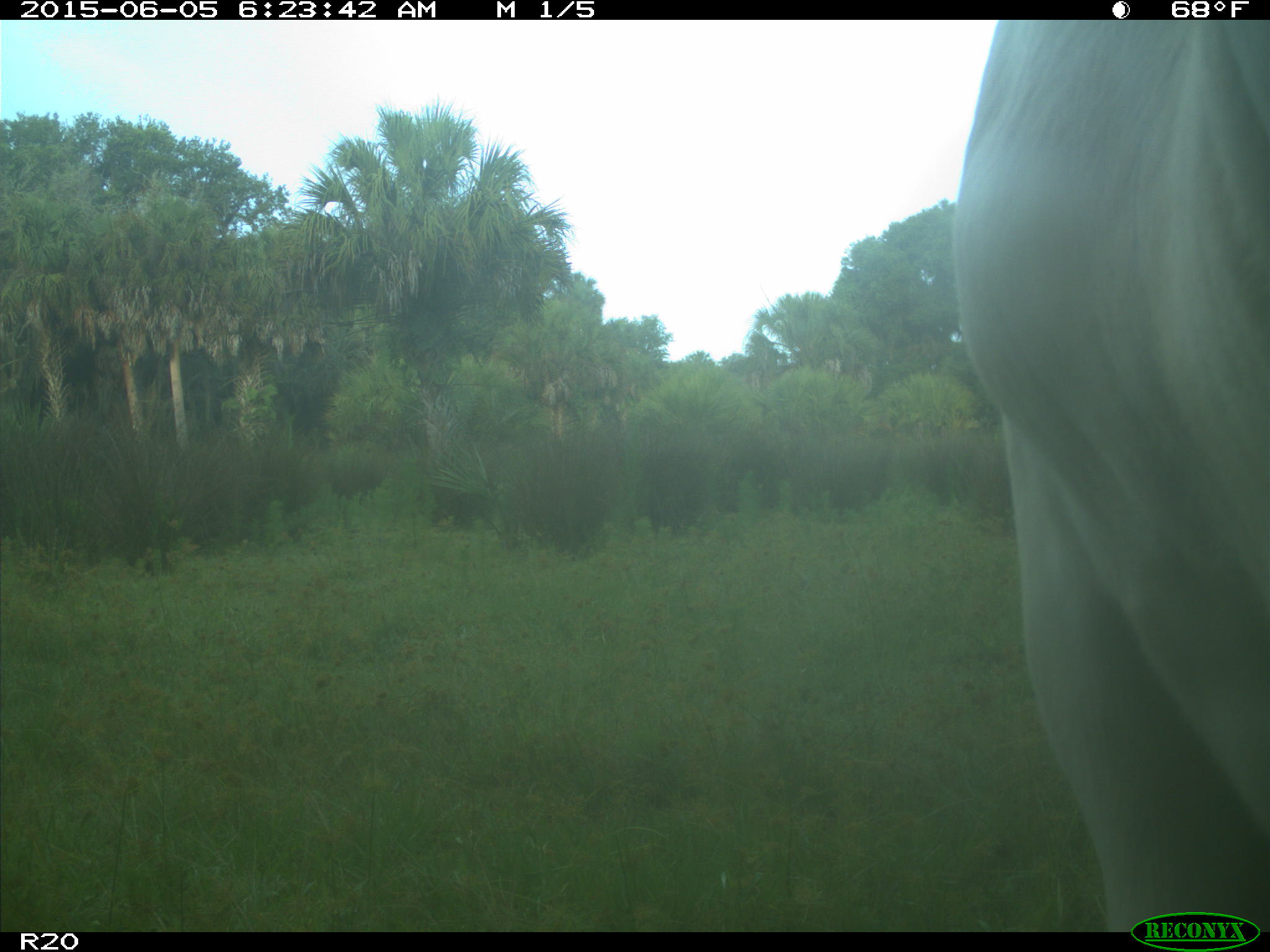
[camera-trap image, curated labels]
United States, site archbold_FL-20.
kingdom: Animalia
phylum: Chordata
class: Mammalia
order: Artiodactyla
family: Bovidae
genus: Bos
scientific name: Bos taurus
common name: domestic cow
Bos taurus (domestic cow).